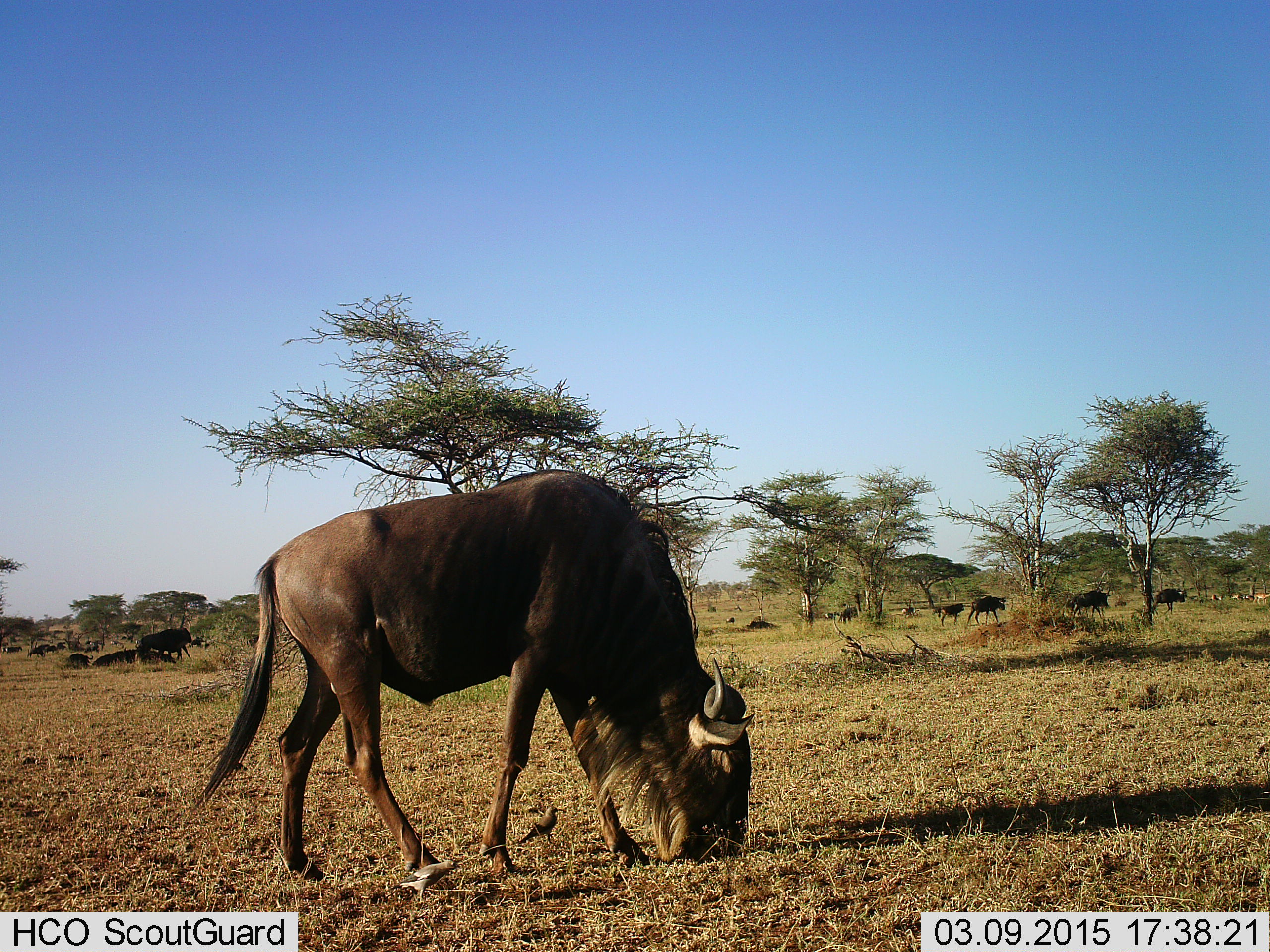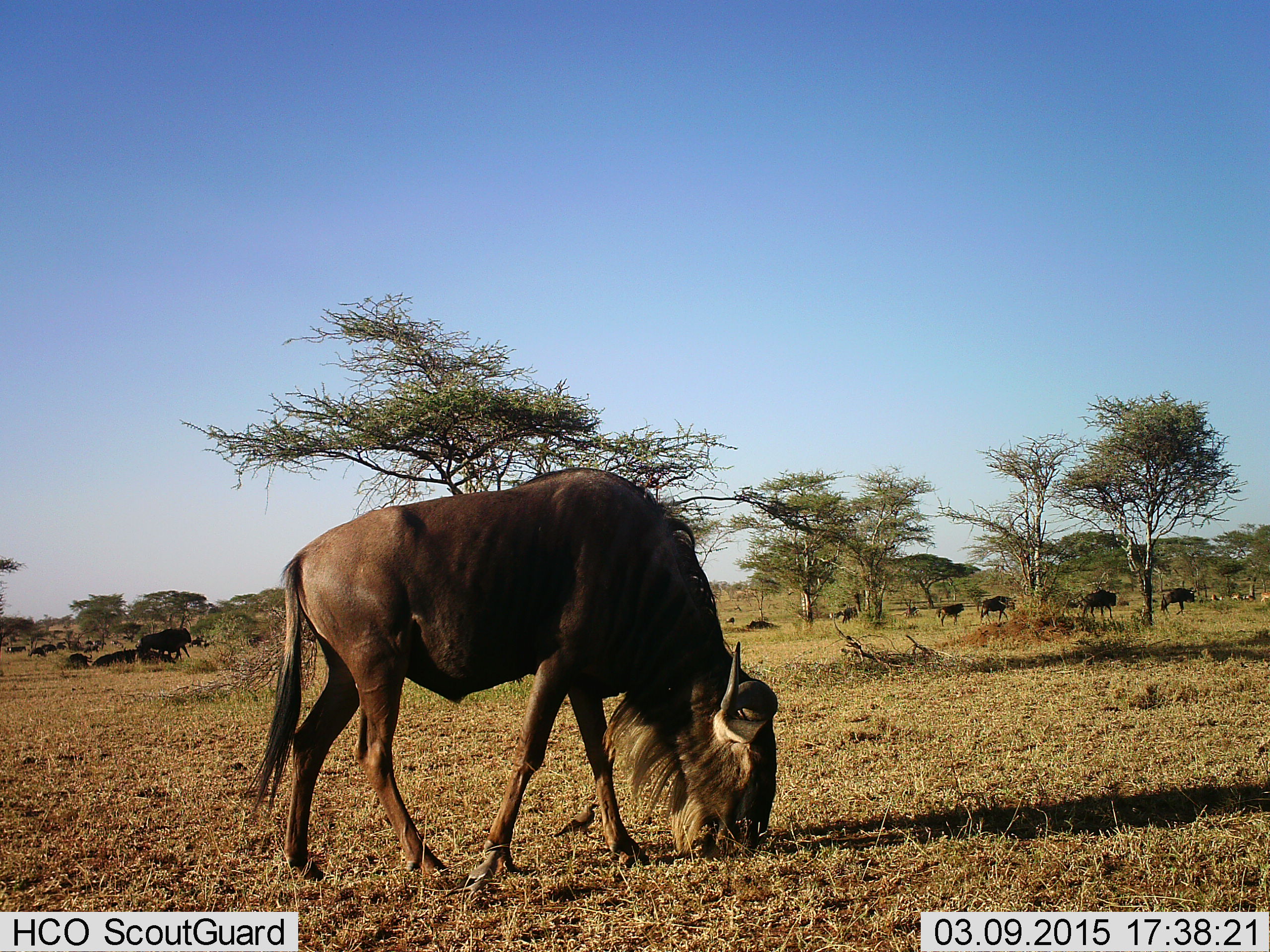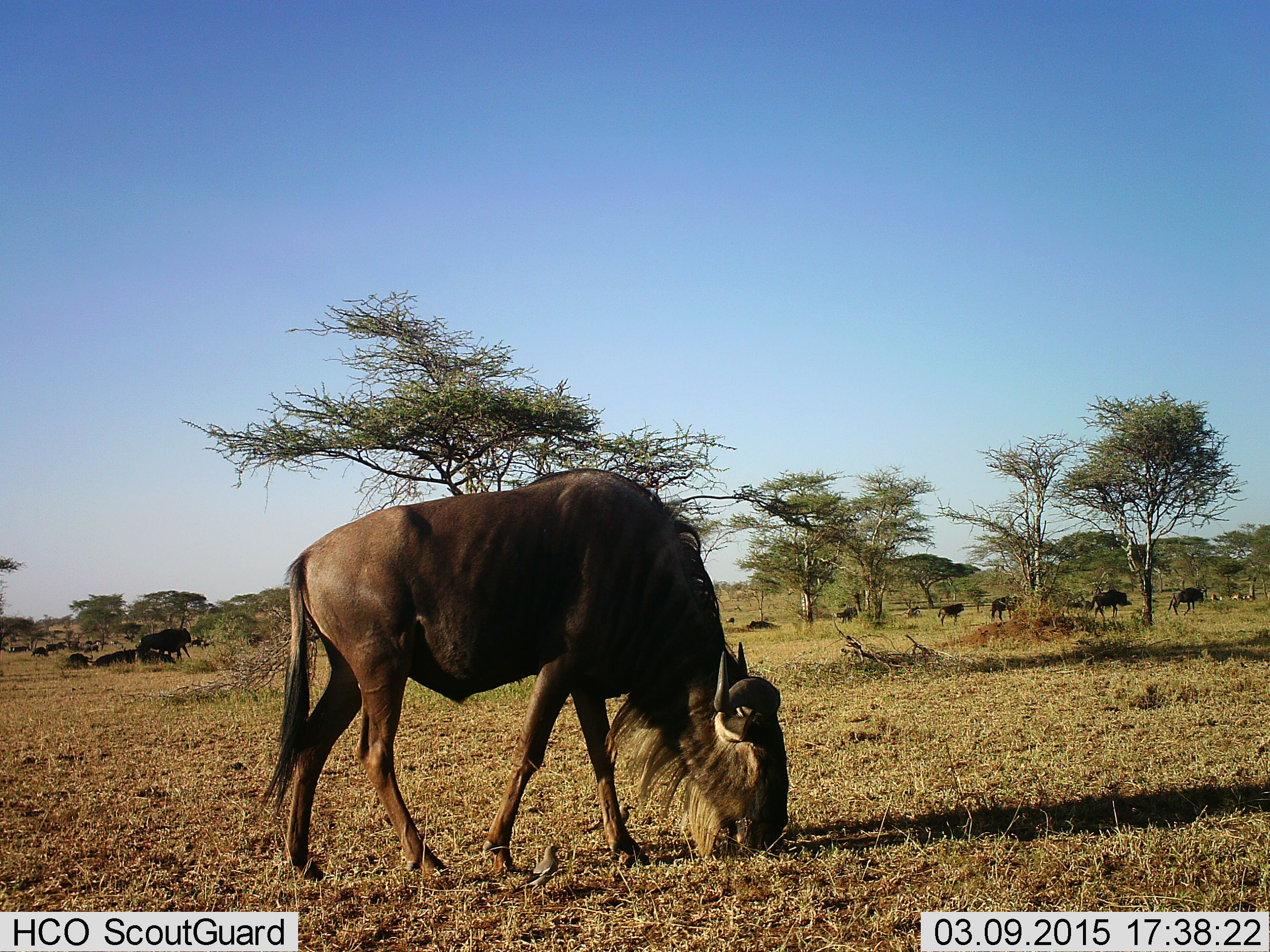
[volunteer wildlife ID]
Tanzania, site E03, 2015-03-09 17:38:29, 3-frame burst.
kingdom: Animalia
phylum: Chordata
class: Mammalia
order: Artiodactyla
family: Bovidae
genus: Connochaetes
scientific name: Connochaetes taurinus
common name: blue wildebeest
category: wildebeest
Wildebeest (blue wildebeest) (Connochaetes taurinus), count 11-50. Behavior (volunteer vote fractions): standing 25%, resting 33%, moving 83%, interacting 0%. Young present (vote fraction): 8%. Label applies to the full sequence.